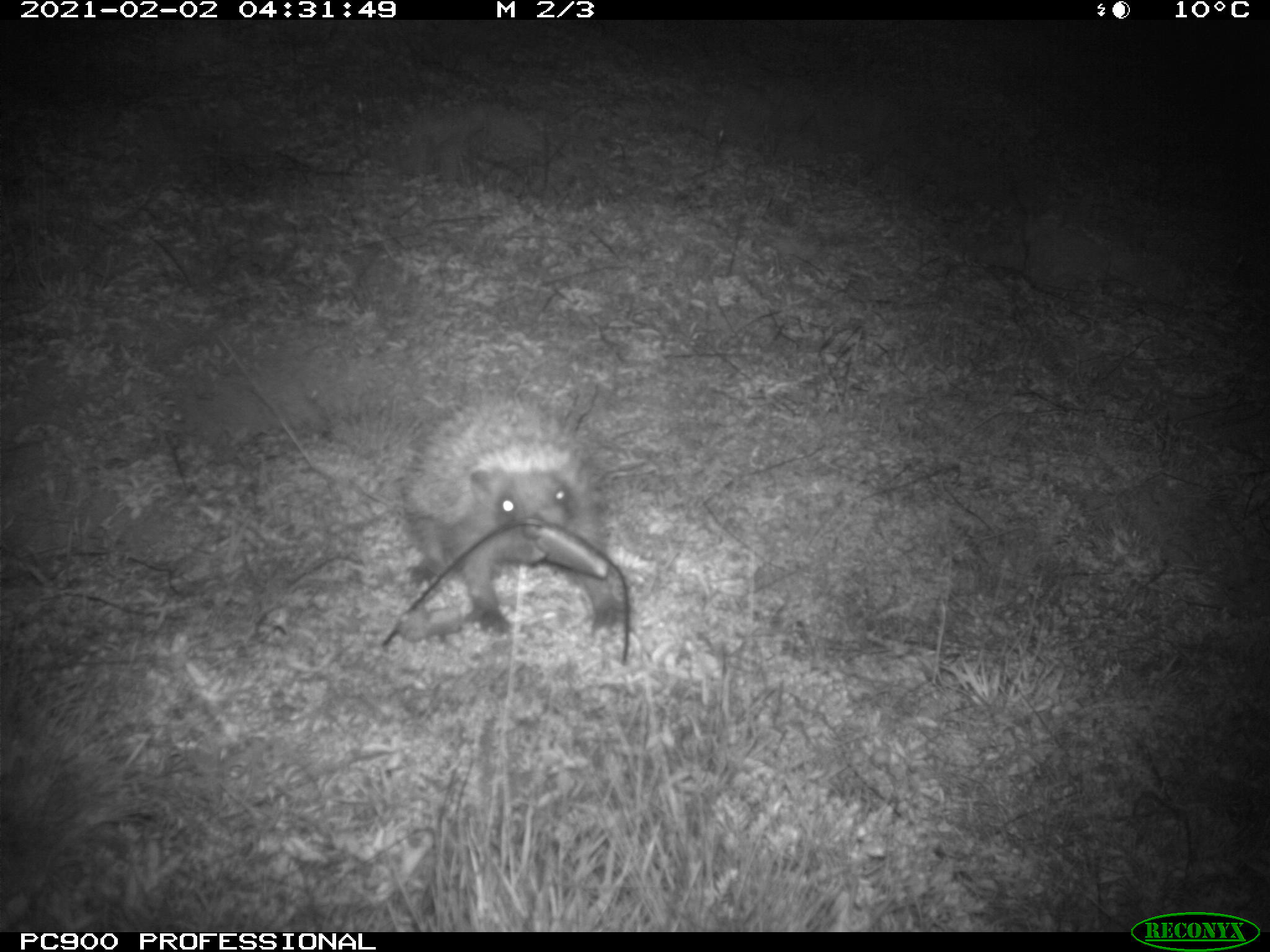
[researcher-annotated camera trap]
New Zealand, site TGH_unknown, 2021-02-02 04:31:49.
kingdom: Animalia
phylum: Chordata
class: Mammalia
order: Eulipotyphla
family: Erinaceidae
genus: Erinaceus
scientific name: Erinaceus europaeus europaeus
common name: european hedgehog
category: hedgehog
Hedgehog (european hedgehog) (Erinaceus europaeus europaeus).